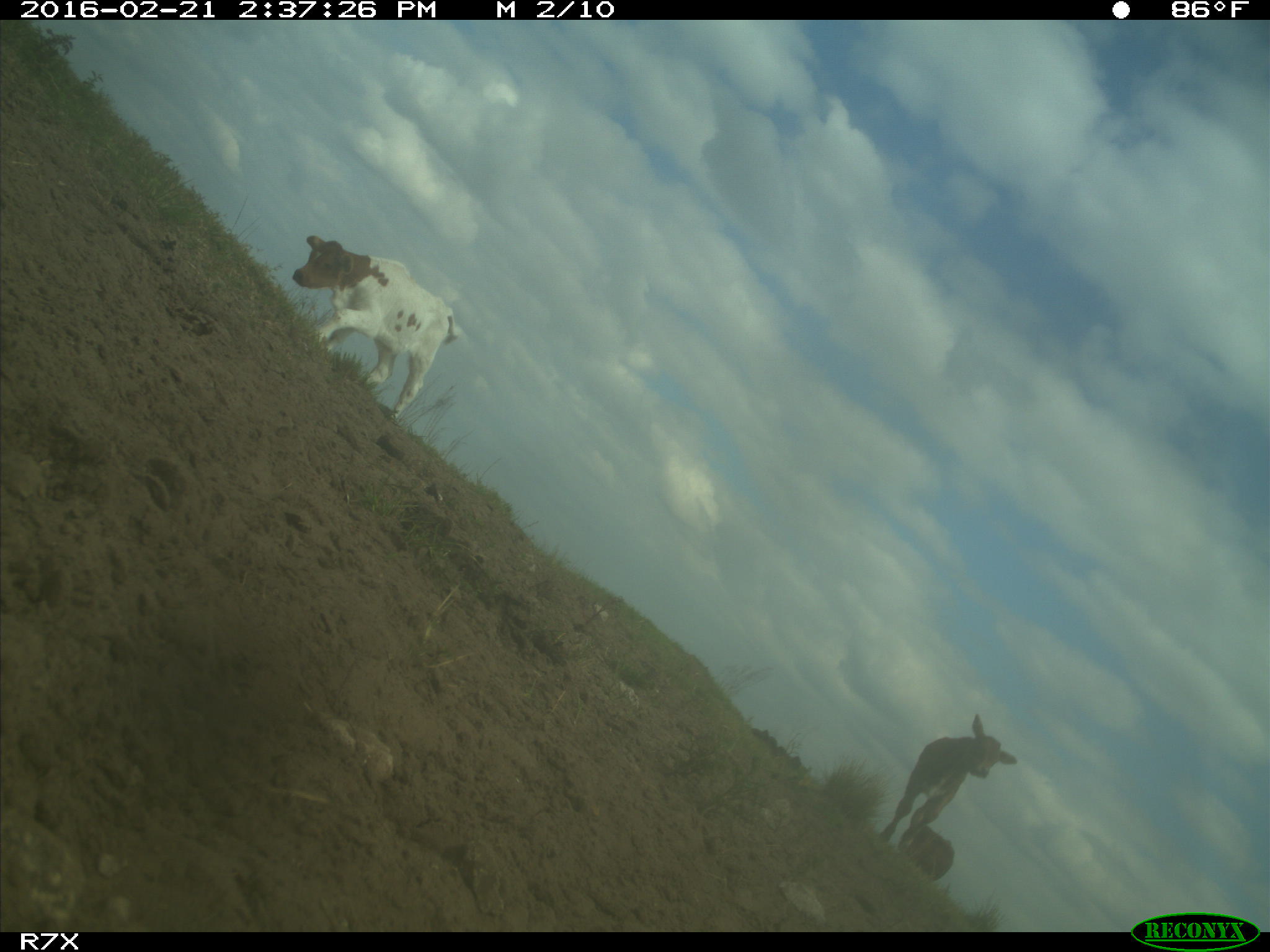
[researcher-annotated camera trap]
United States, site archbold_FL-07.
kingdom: Animalia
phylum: Chordata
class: Mammalia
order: Artiodactyla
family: Bovidae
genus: Bos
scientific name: Bos taurus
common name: domestic cow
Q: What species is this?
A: Bos taurus (domestic cow).